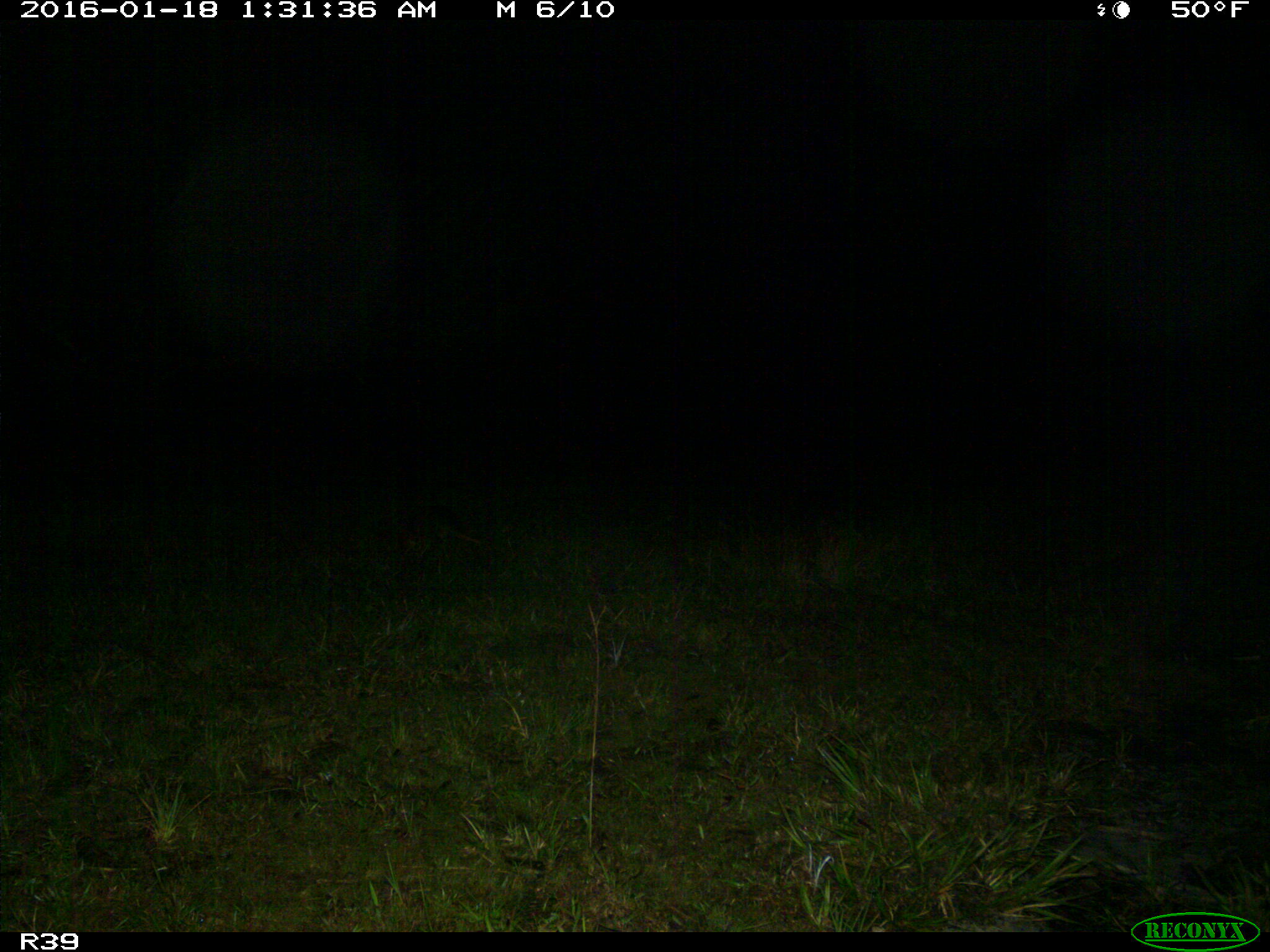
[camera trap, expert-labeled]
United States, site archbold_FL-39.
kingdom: Animalia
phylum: Chordata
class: Mammalia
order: Cingulata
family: Dasypodidae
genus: Dasypus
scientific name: Dasypus novemcinctus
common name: nine-banded armadillo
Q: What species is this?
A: Dasypus novemcinctus (nine-banded armadillo).